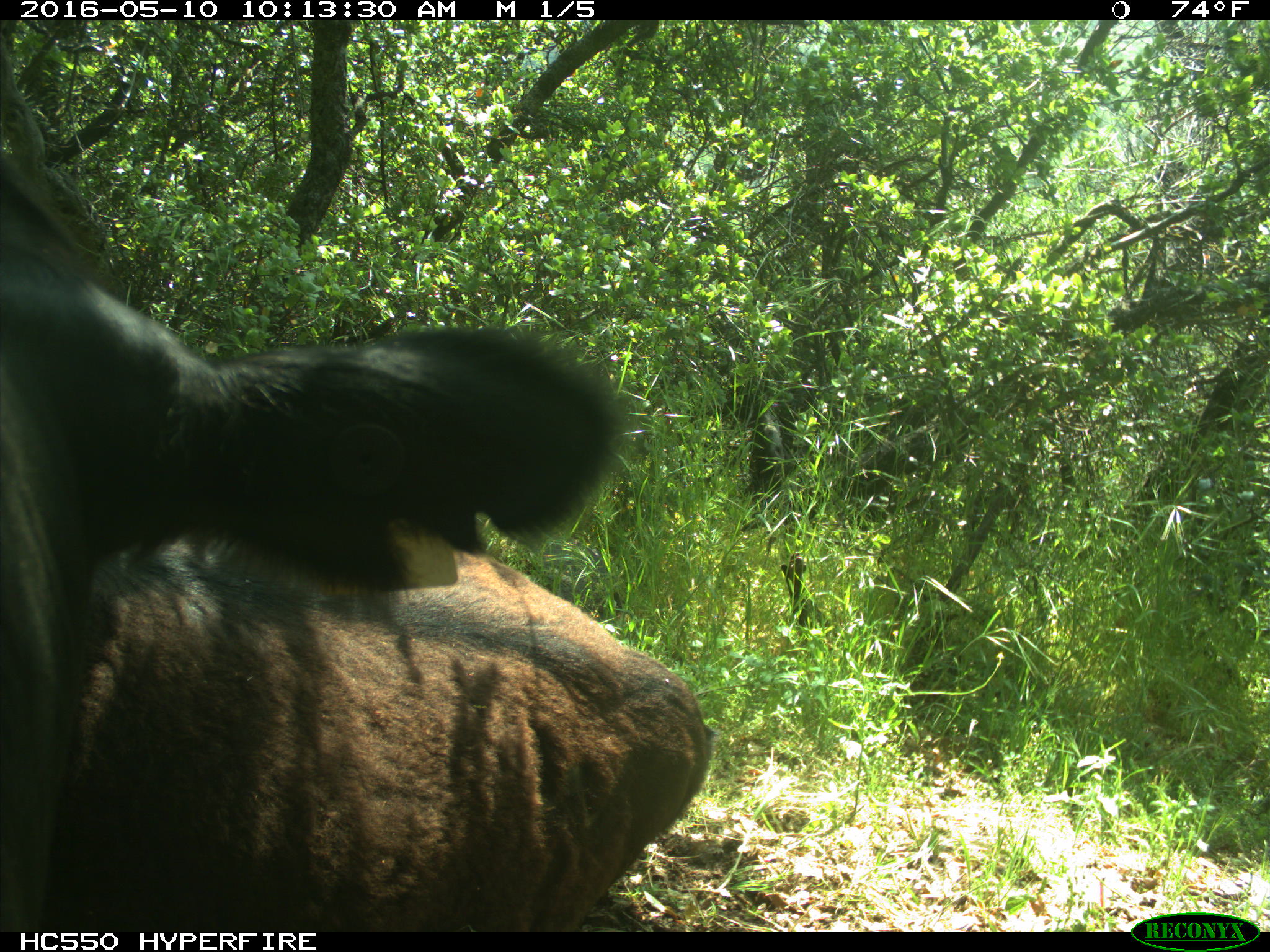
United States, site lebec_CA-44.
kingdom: Animalia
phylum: Chordata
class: Mammalia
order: Artiodactyla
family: Bovidae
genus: Bos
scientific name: Bos taurus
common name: domestic cow